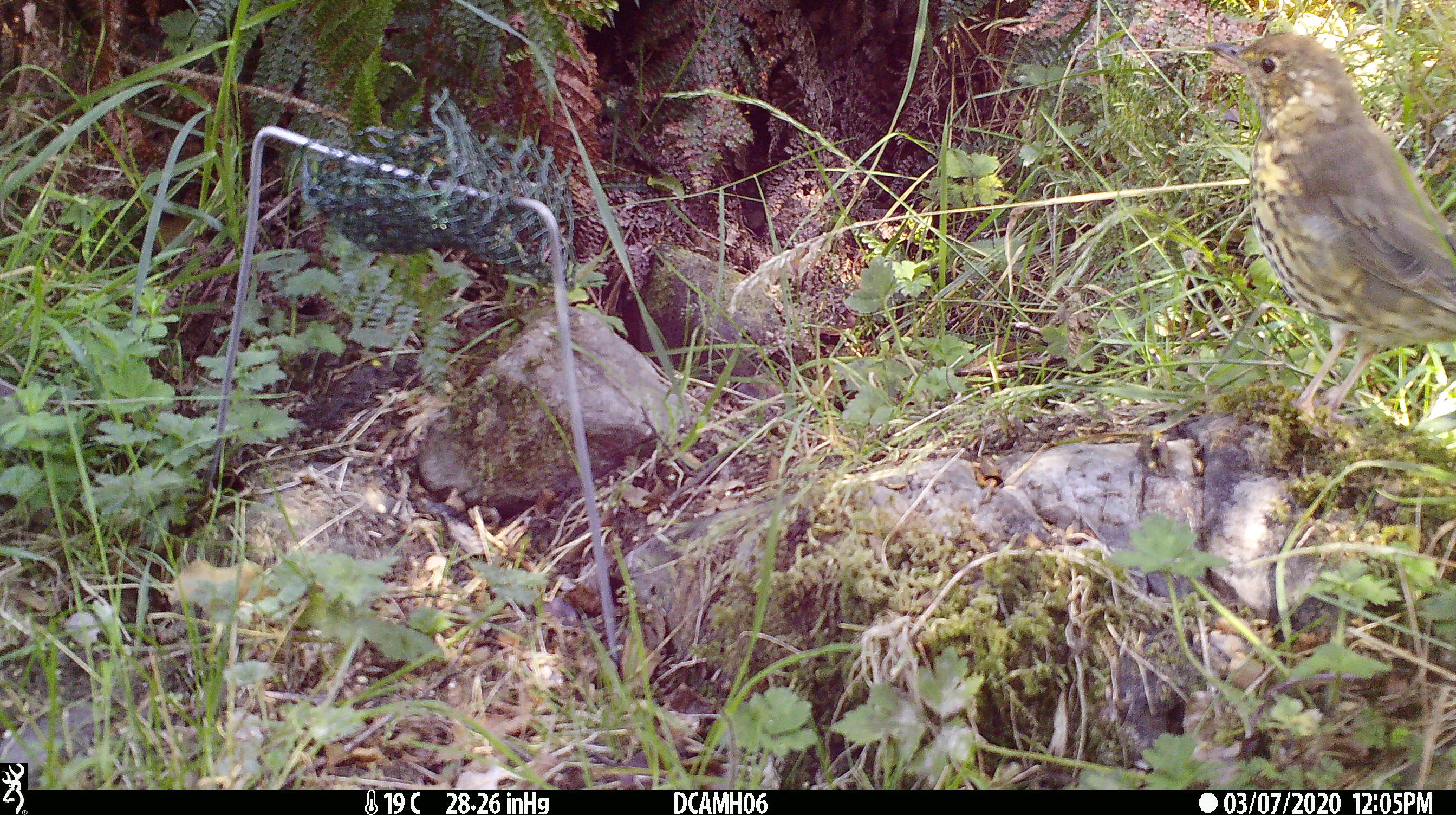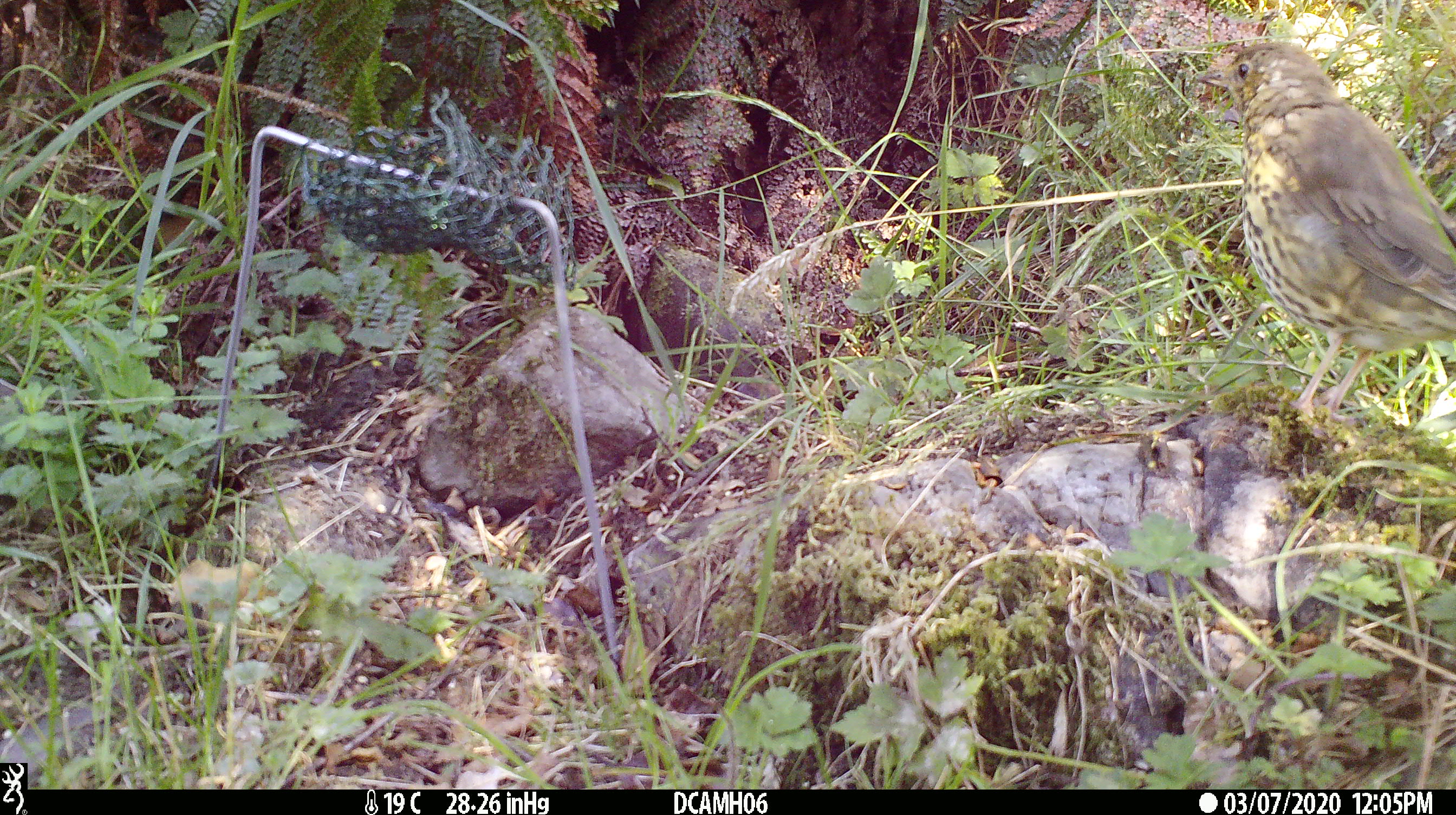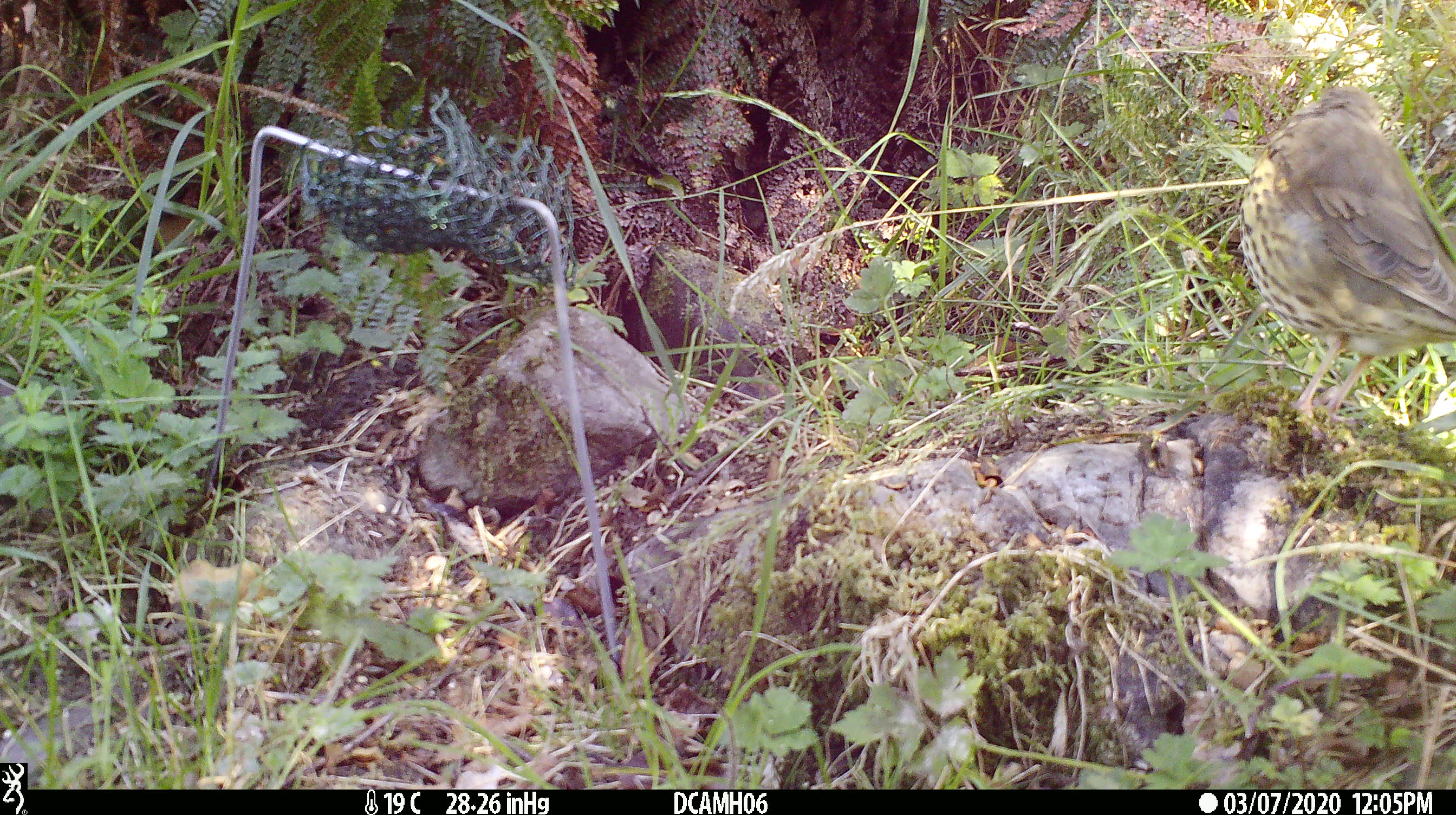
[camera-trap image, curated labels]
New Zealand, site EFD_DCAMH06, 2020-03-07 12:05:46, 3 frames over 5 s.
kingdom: Animalia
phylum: Chordata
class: Aves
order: Passeriformes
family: Turdidae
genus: Turdus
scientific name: Turdus philomelos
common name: song thrush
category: thrush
Thrush (song thrush) (Turdus philomelos).